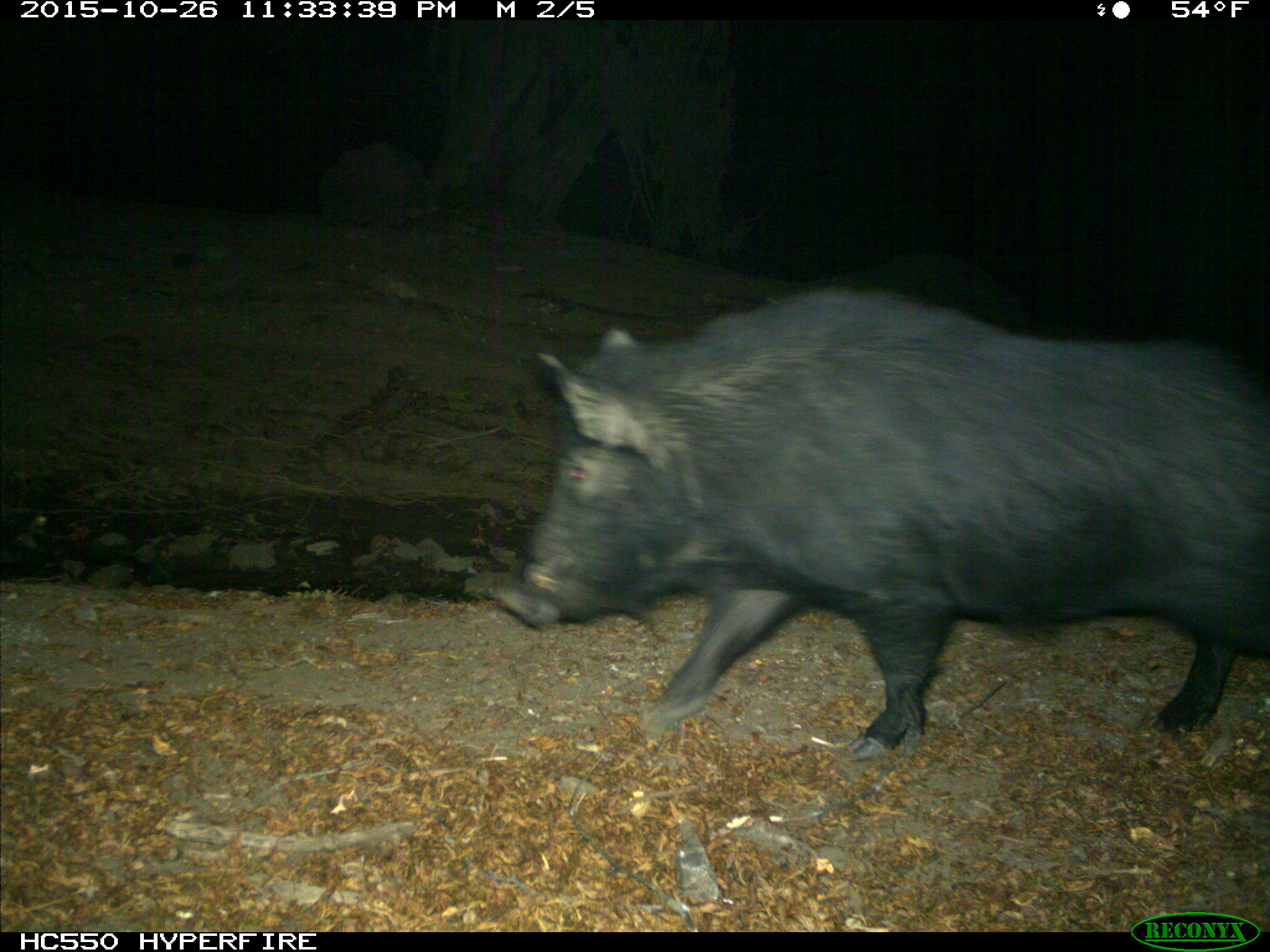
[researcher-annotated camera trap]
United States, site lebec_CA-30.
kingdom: Animalia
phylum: Chordata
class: Mammalia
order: Artiodactyla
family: Suidae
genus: Sus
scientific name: Sus scrofa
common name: wild boar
Sus scrofa (wild boar).